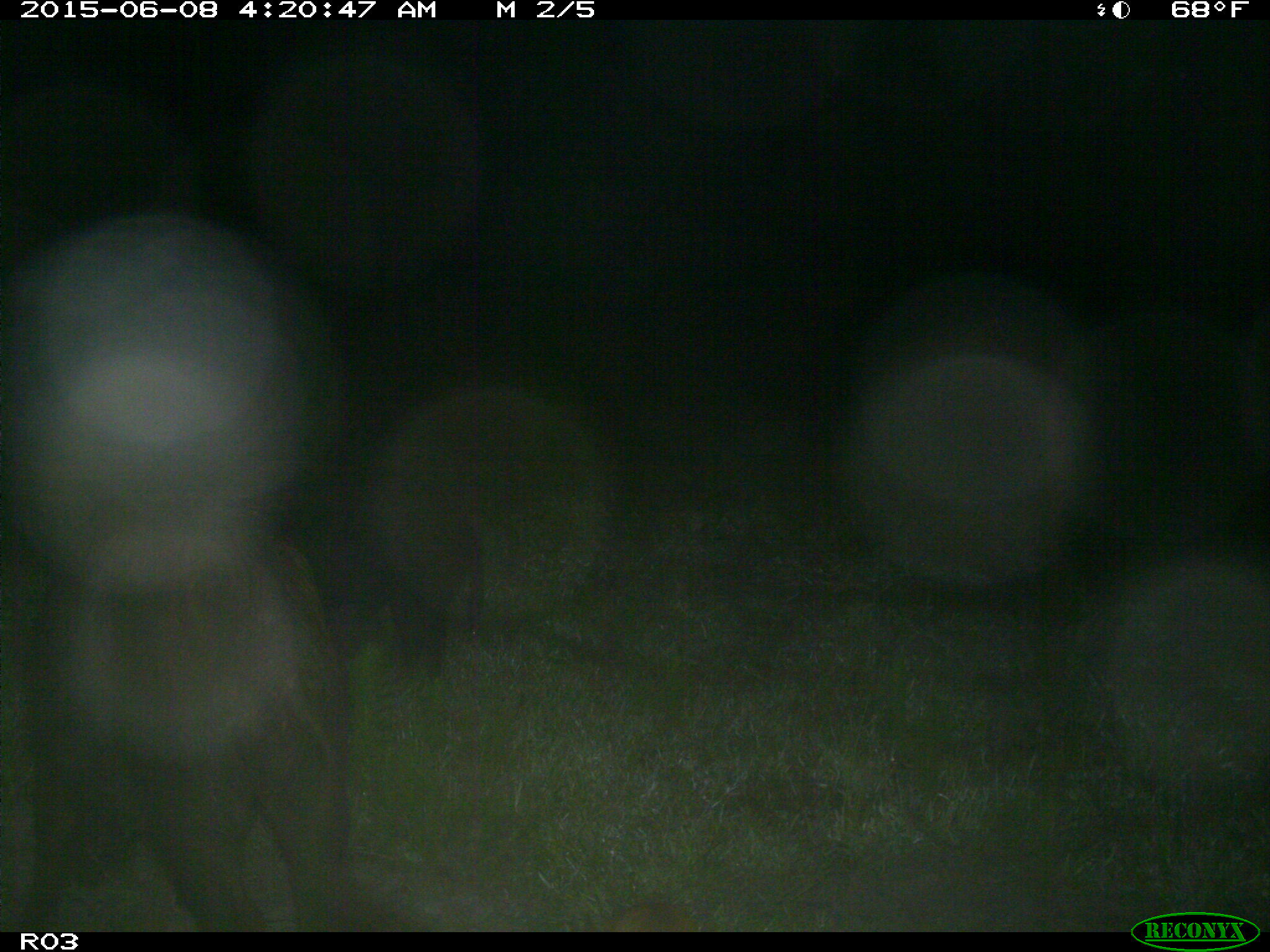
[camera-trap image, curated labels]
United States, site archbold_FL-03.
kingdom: Animalia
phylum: Chordata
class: Mammalia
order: Artiodactyla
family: Suidae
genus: Sus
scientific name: Sus scrofa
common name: wild boar